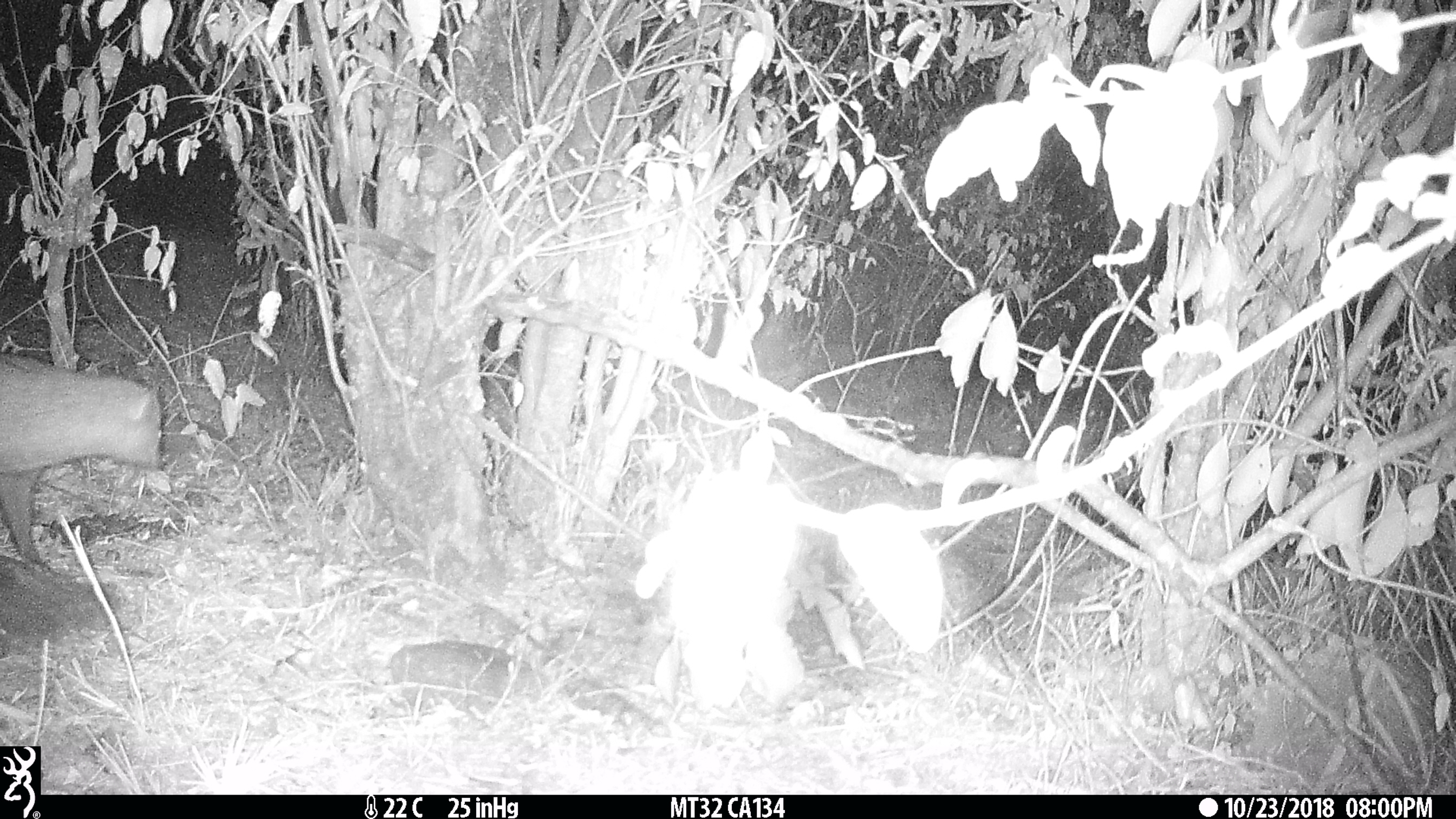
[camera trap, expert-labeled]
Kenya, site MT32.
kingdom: Animalia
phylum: Chordata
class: Mammalia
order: Carnivora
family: Herpestidae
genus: Ichneumia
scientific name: Ichneumia albicauda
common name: white-tailed mongoose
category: mongoose white tailed